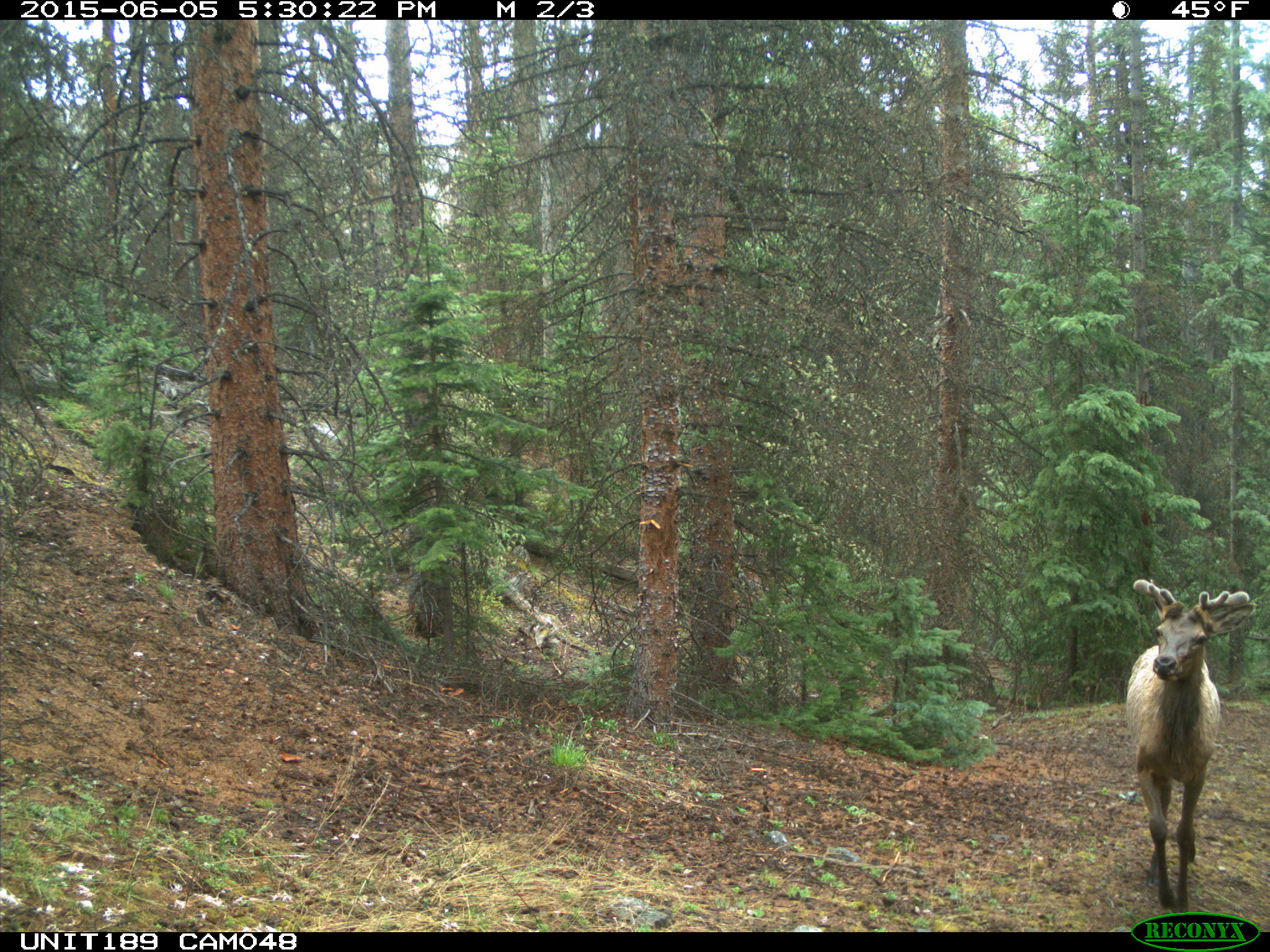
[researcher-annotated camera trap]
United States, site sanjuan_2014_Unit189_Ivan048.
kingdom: Animalia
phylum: Chordata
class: Mammalia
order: Artiodactyla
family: Cervidae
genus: Cervus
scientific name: Cervus elaphus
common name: red deer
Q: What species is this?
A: Cervus elaphus (red deer).